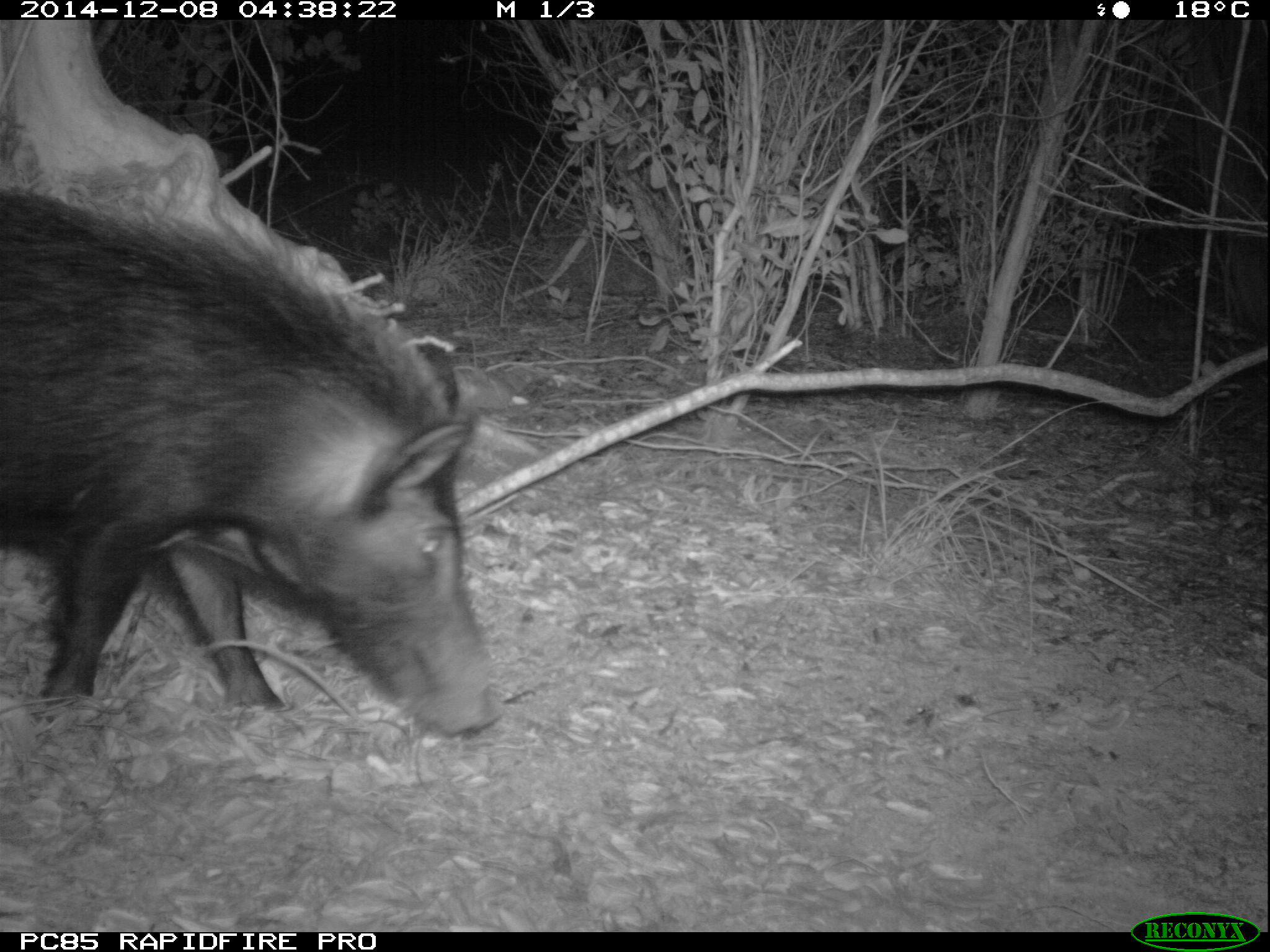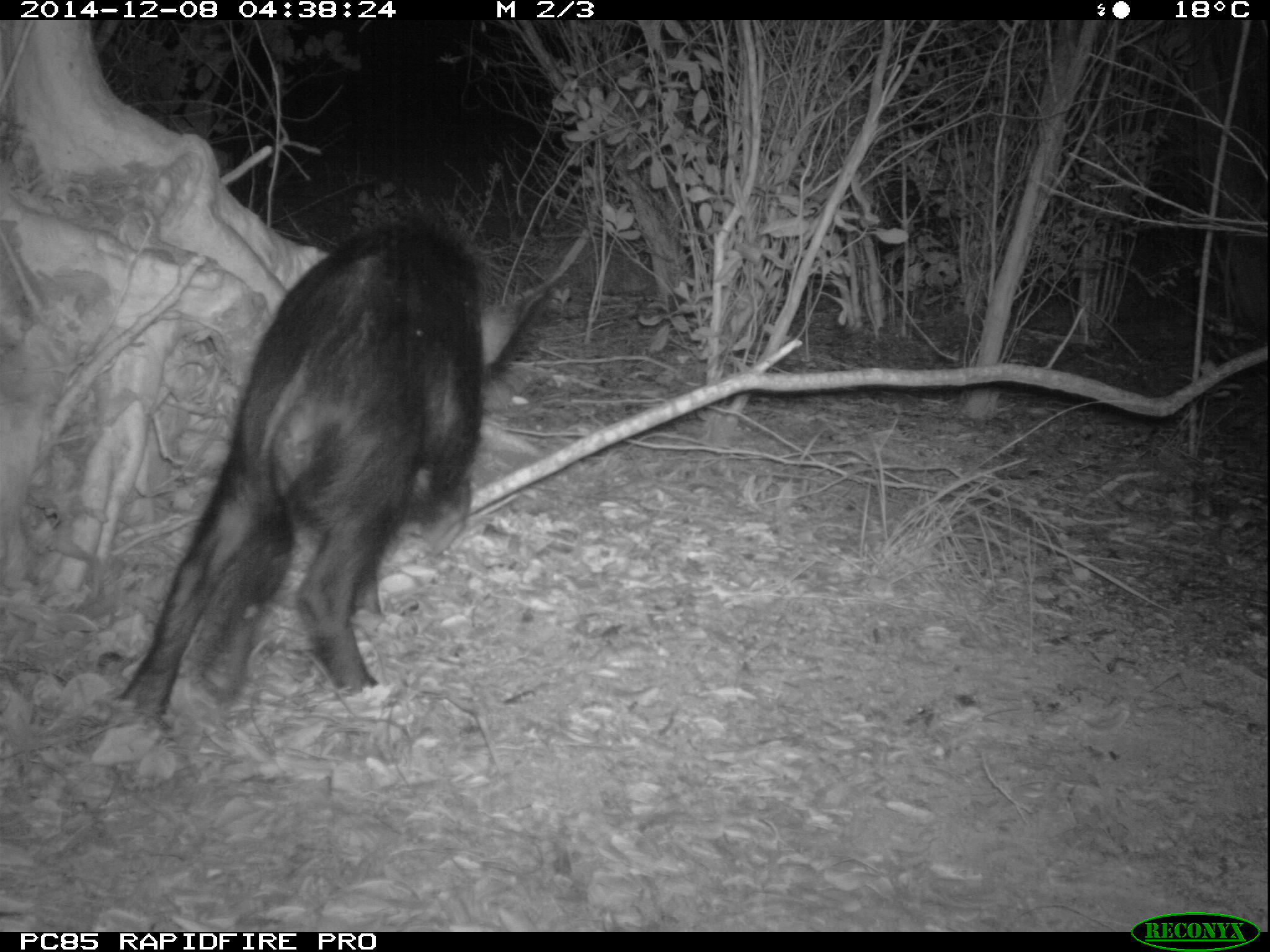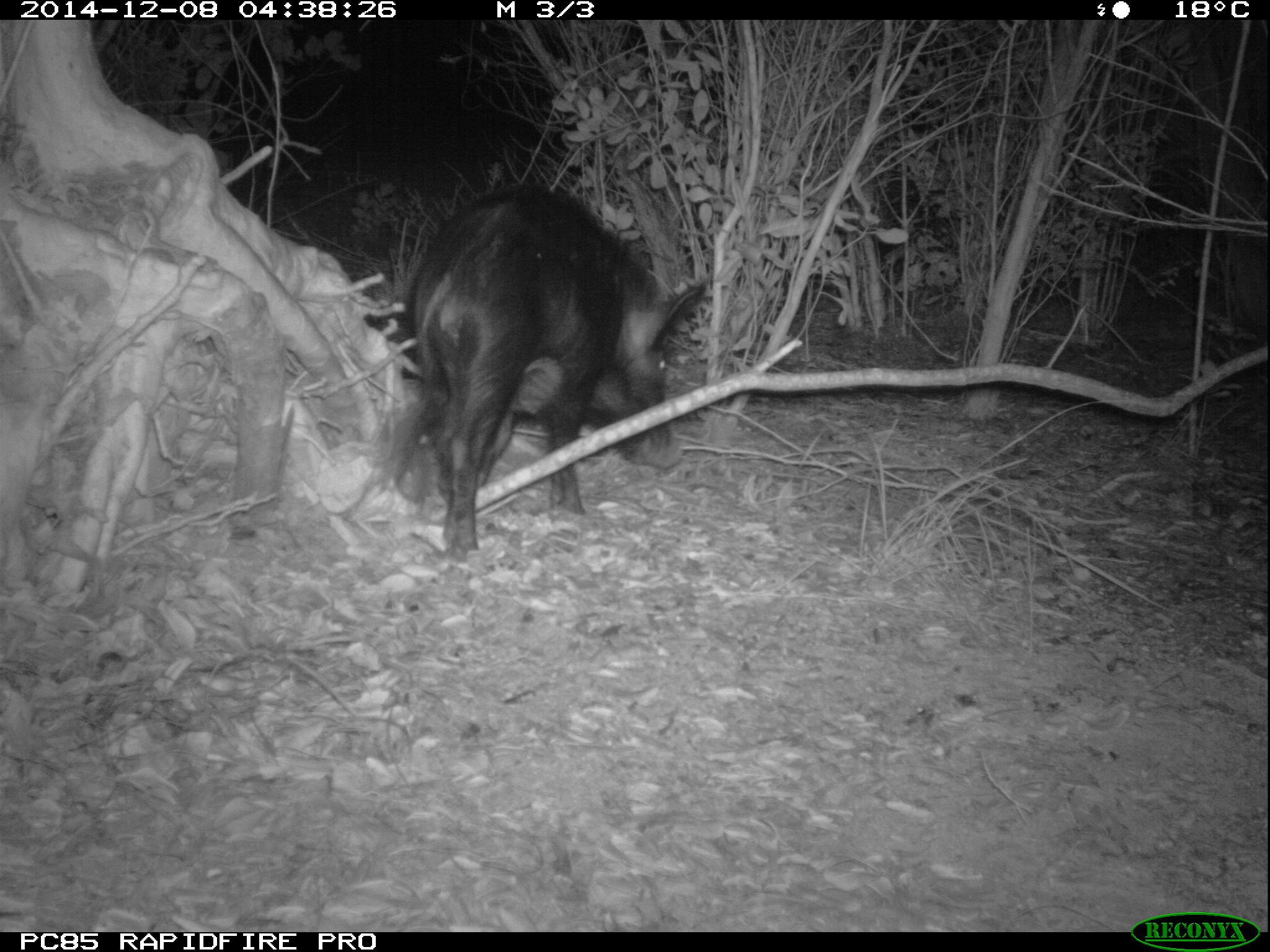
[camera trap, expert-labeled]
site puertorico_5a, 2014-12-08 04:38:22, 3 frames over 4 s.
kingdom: Animalia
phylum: Chordata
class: Mammalia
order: Artiodactyla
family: Suidae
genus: Sus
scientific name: Sus scrofa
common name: pig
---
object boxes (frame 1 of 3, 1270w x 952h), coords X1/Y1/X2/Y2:
pig: 0/178/499/736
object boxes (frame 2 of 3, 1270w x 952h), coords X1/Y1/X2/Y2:
pig: 105/215/562/723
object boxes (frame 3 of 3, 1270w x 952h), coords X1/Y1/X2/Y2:
pig: 388/184/713/557